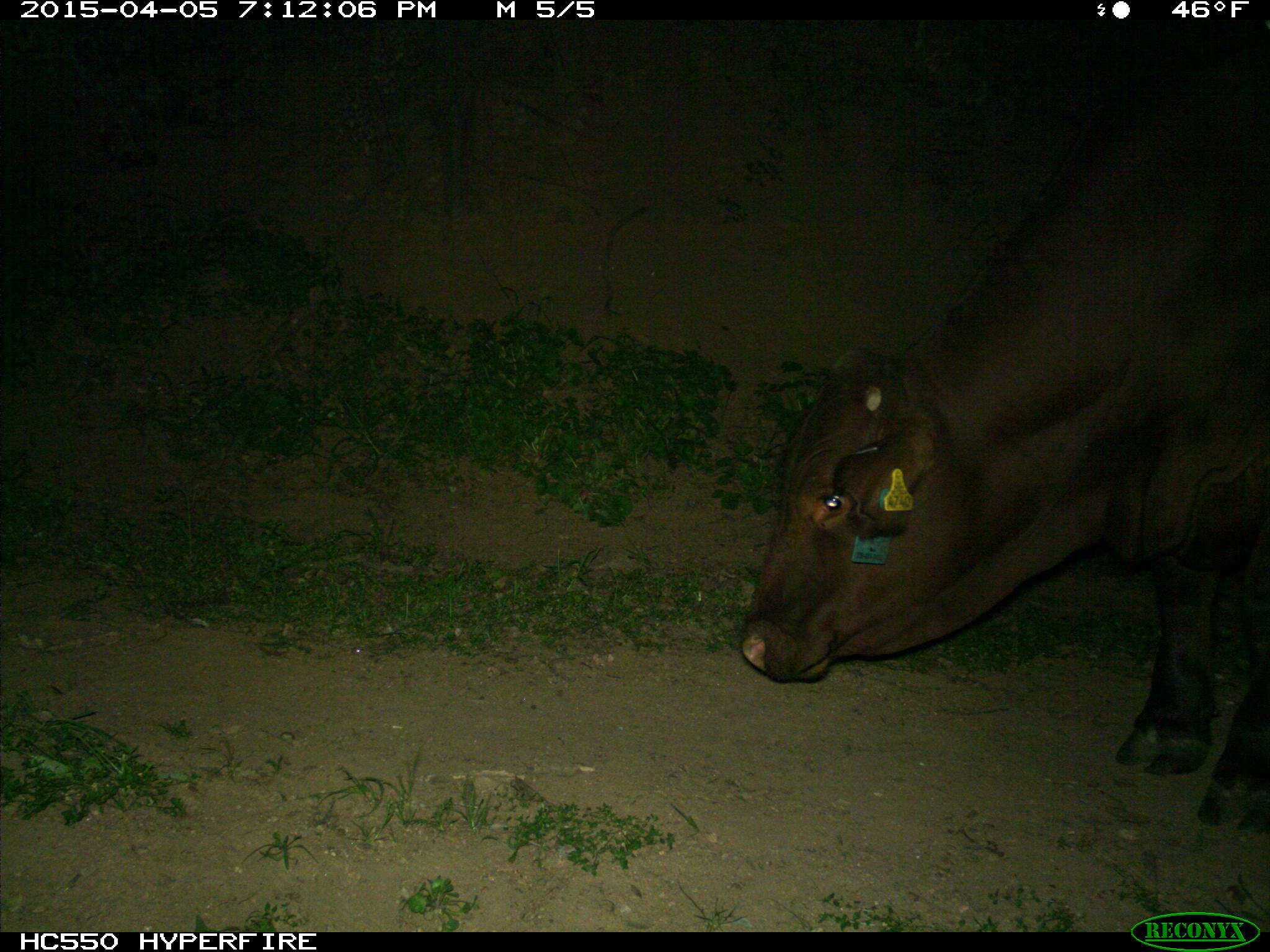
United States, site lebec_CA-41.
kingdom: Animalia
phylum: Chordata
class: Mammalia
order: Artiodactyla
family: Bovidae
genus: Bos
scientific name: Bos taurus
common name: domestic cow